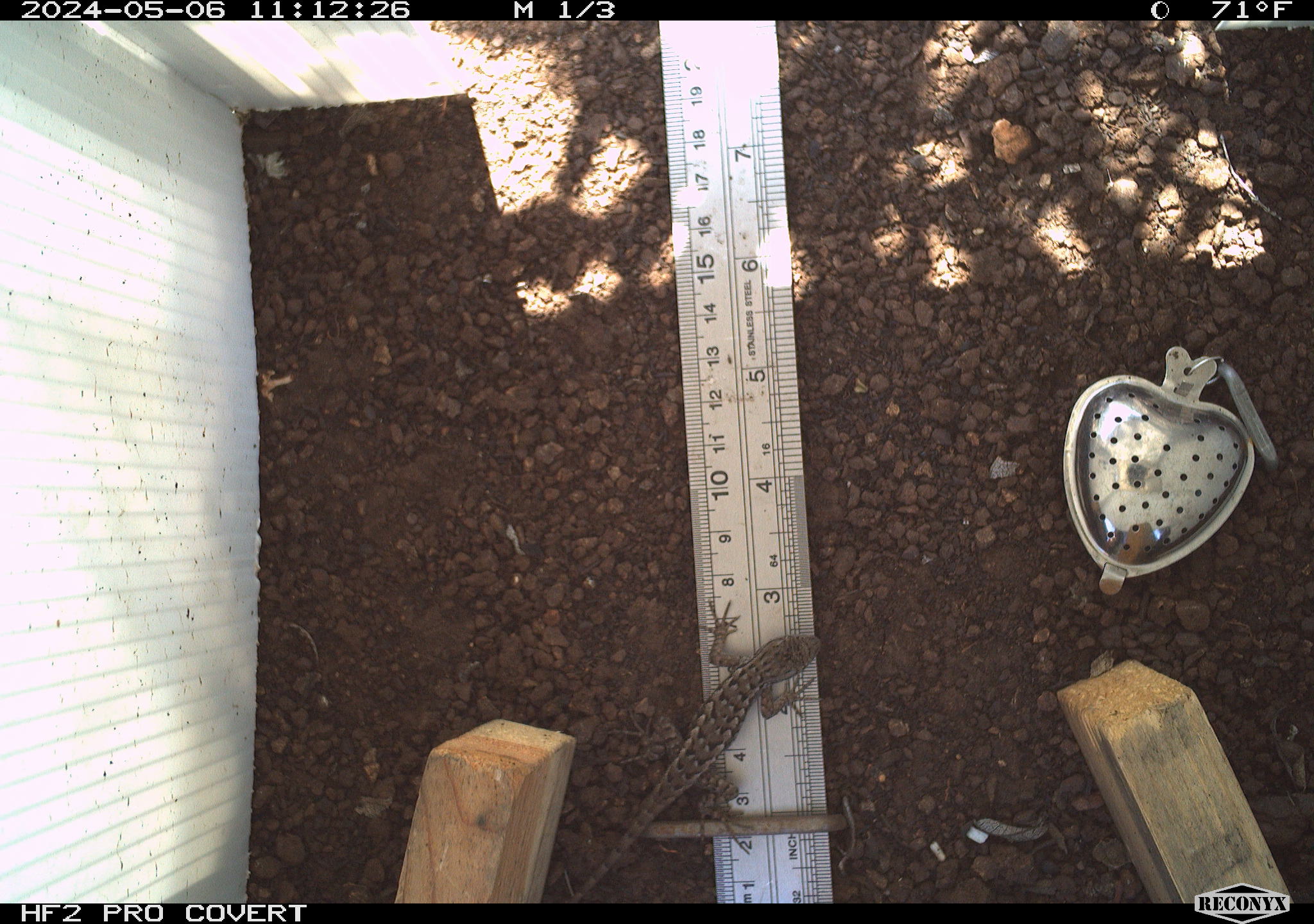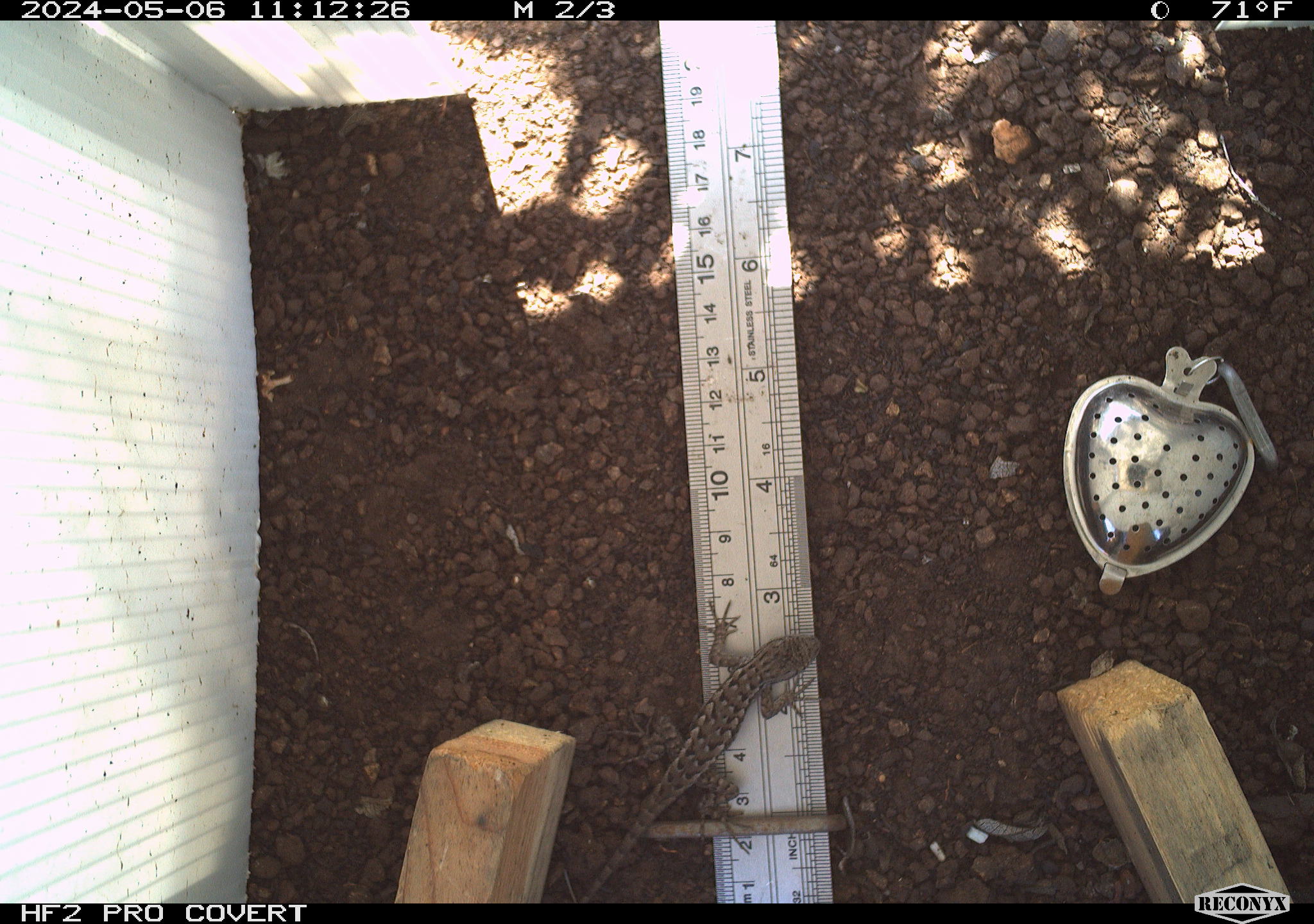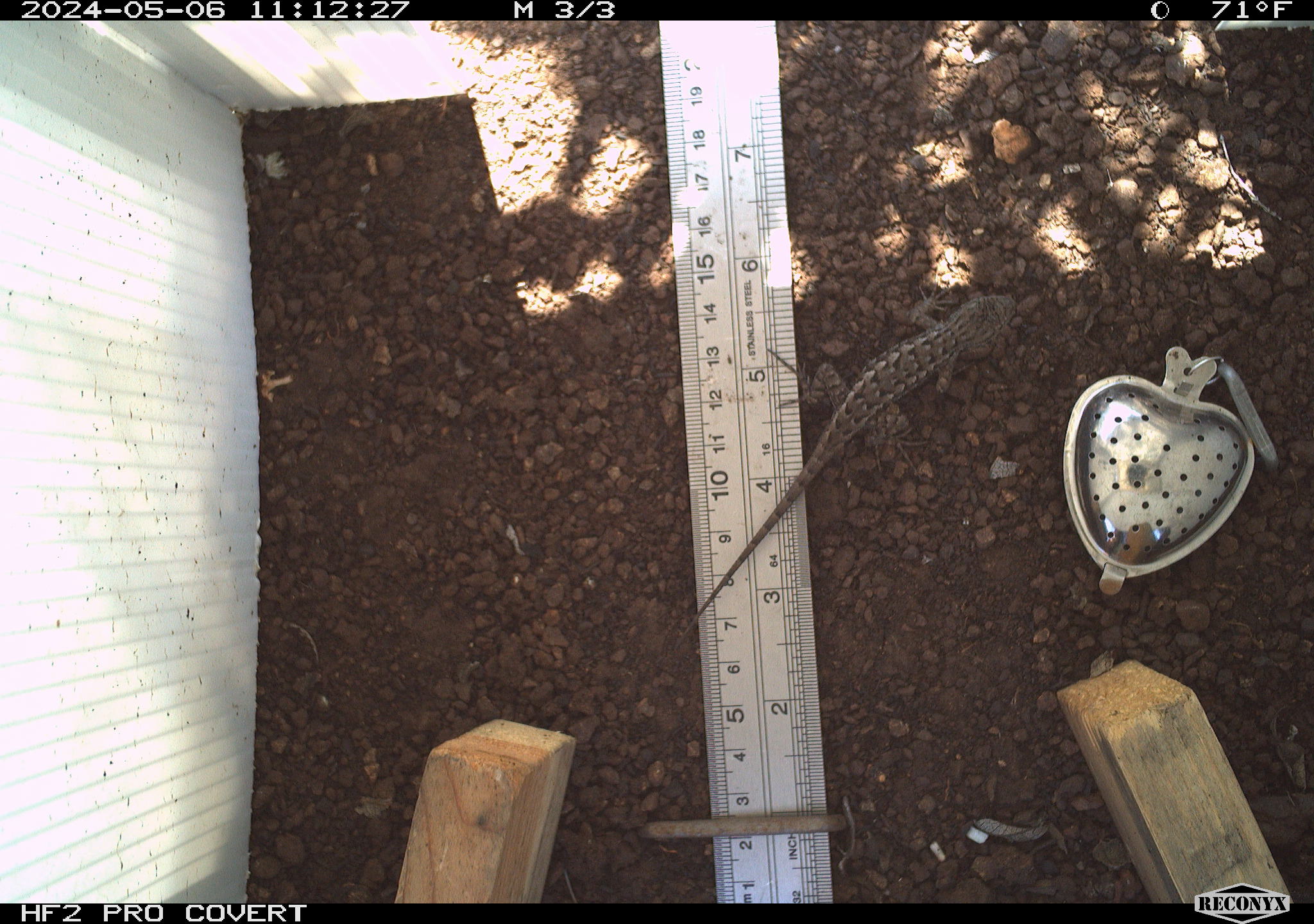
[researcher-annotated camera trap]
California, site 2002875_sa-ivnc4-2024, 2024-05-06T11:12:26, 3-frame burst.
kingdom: Animalia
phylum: Chordata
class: Reptilia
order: Squamata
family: Phrynosomatidae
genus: Sceloporus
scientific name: Sceloporus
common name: spiny lizards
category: sceloporus species